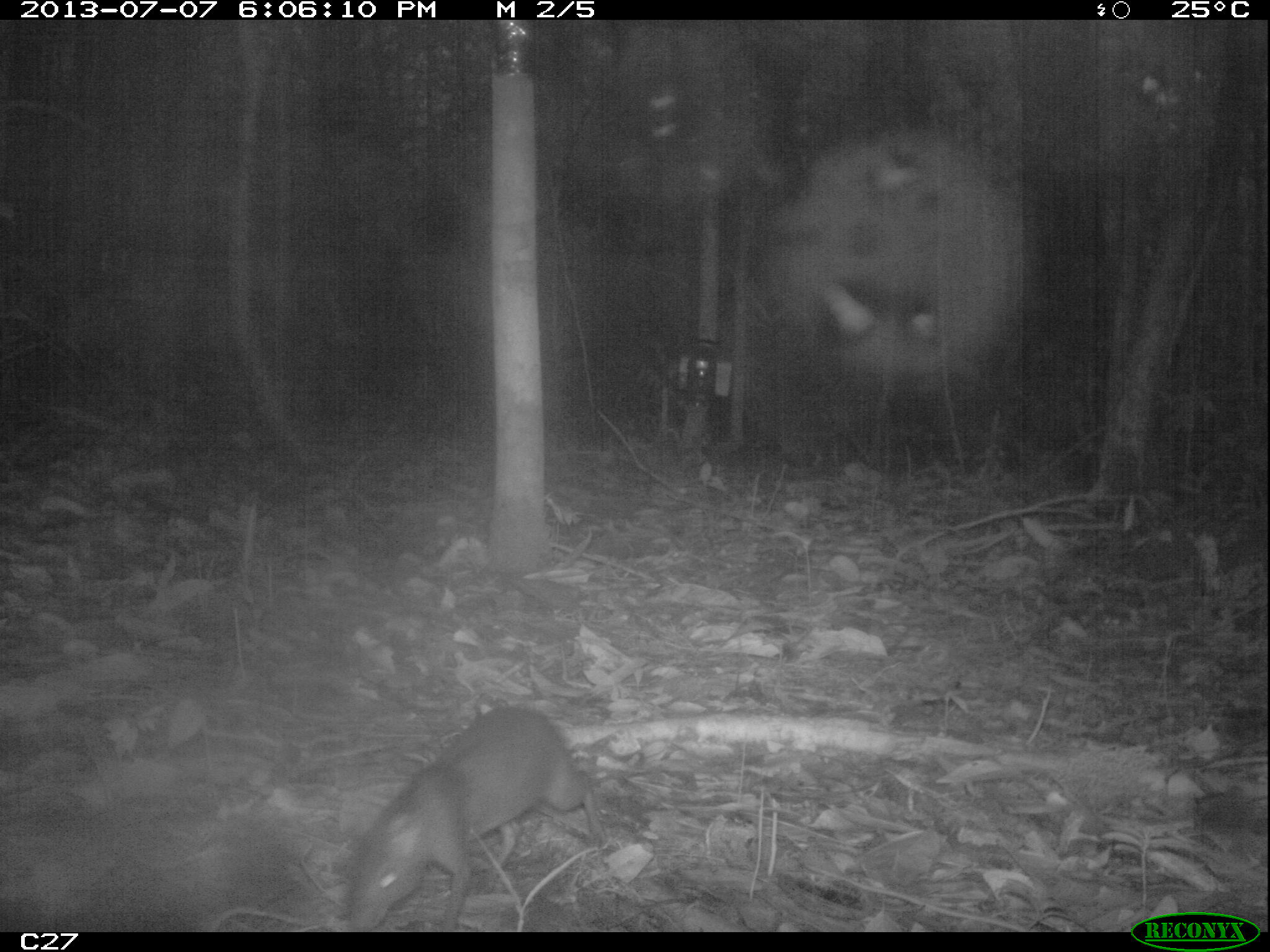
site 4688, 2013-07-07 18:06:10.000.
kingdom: Animalia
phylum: Chordata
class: Mammalia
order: Rodentia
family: Dasyproctidae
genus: Myoprocta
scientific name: Myoprocta pratti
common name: green acouchi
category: myoprocta pratii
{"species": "myoprocta pratii (green acouchi) (Myoprocta pratti)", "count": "1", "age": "adult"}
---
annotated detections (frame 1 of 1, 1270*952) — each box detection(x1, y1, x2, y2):
myoprocta pratii: detection(345, 702, 607, 932)